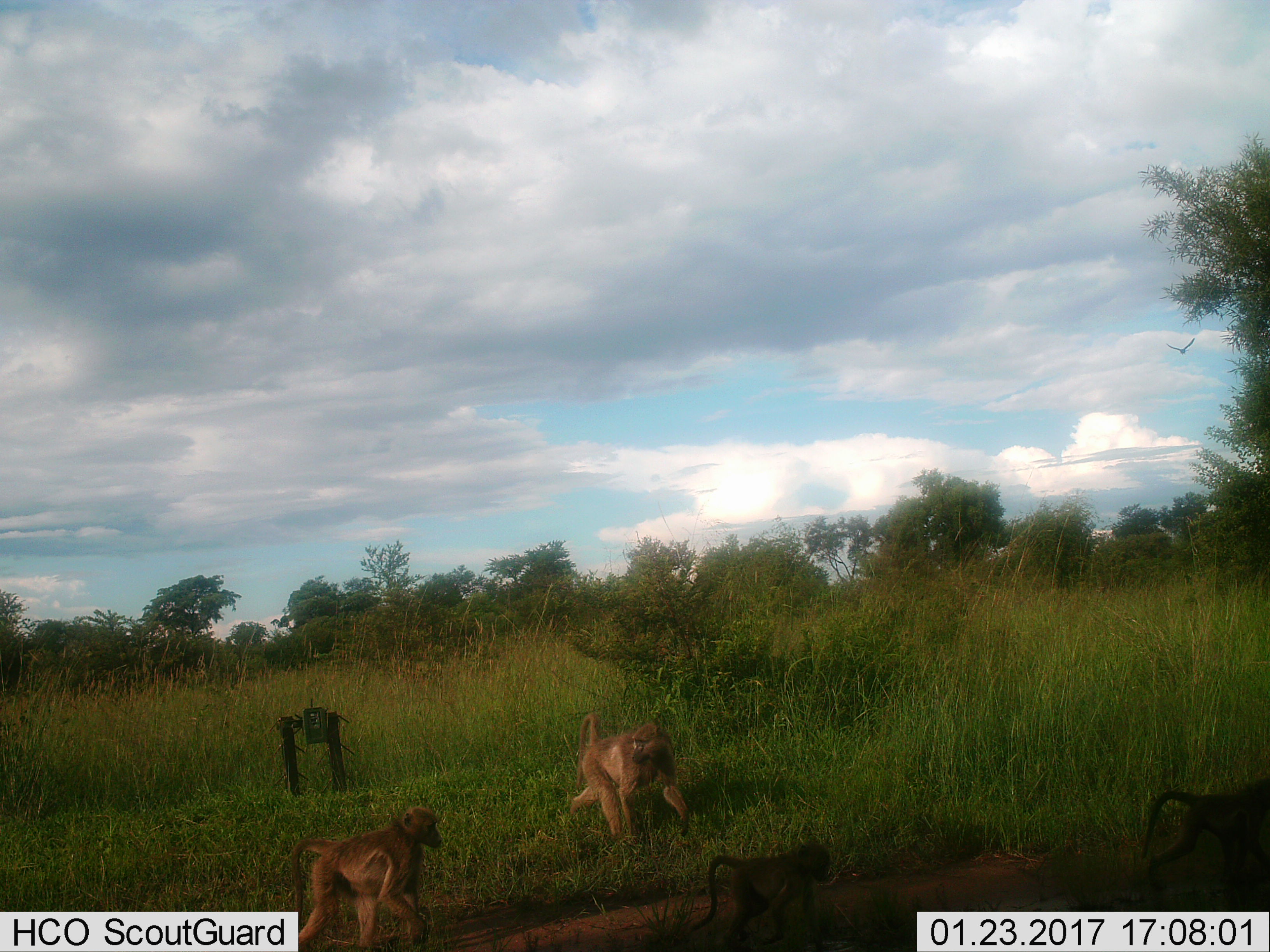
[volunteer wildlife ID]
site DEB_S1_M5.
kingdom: Animalia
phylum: Chordata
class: Mammalia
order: Primates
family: Cercopithecidae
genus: Papio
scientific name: Papio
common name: baboon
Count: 4.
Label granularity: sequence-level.